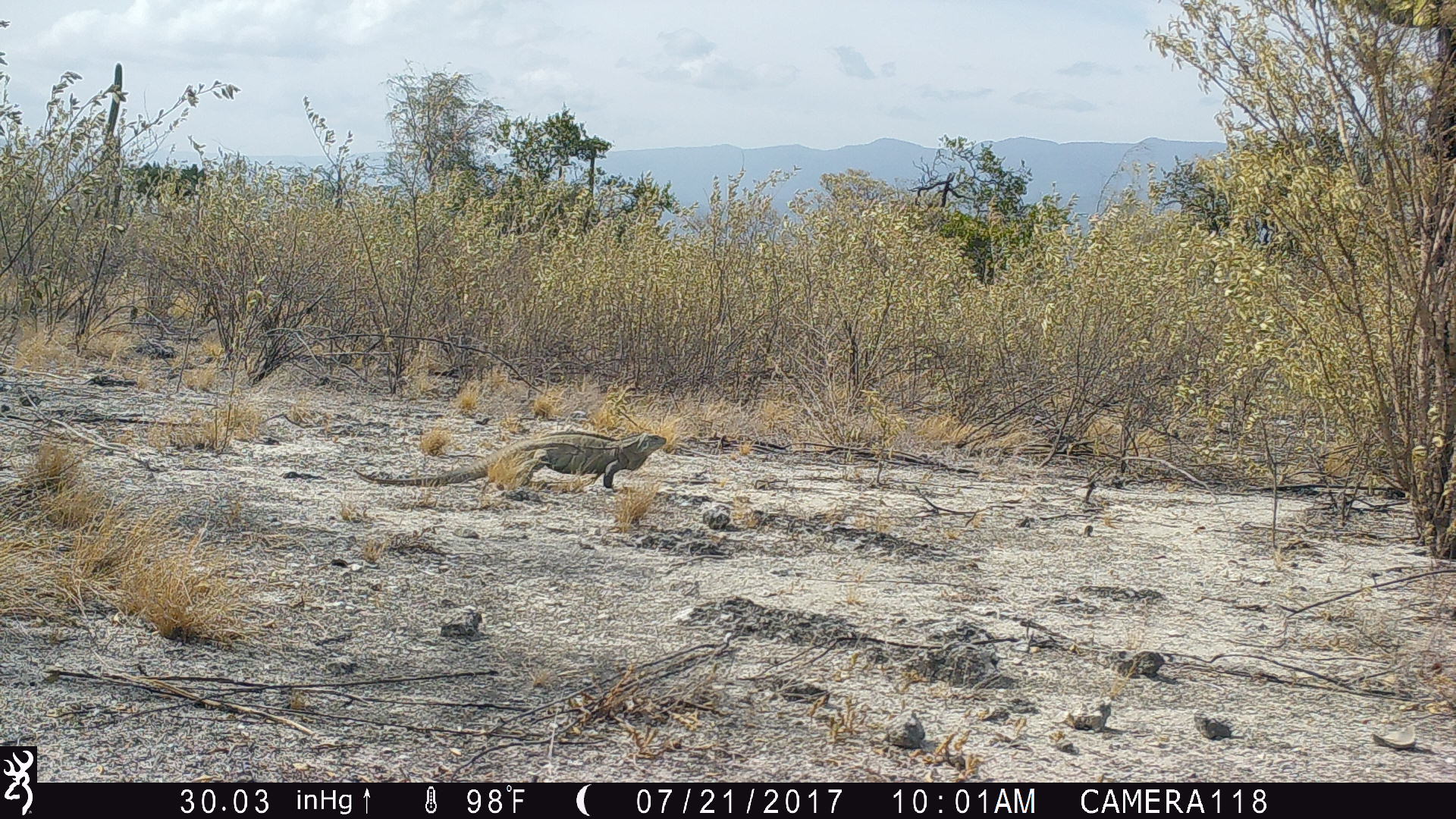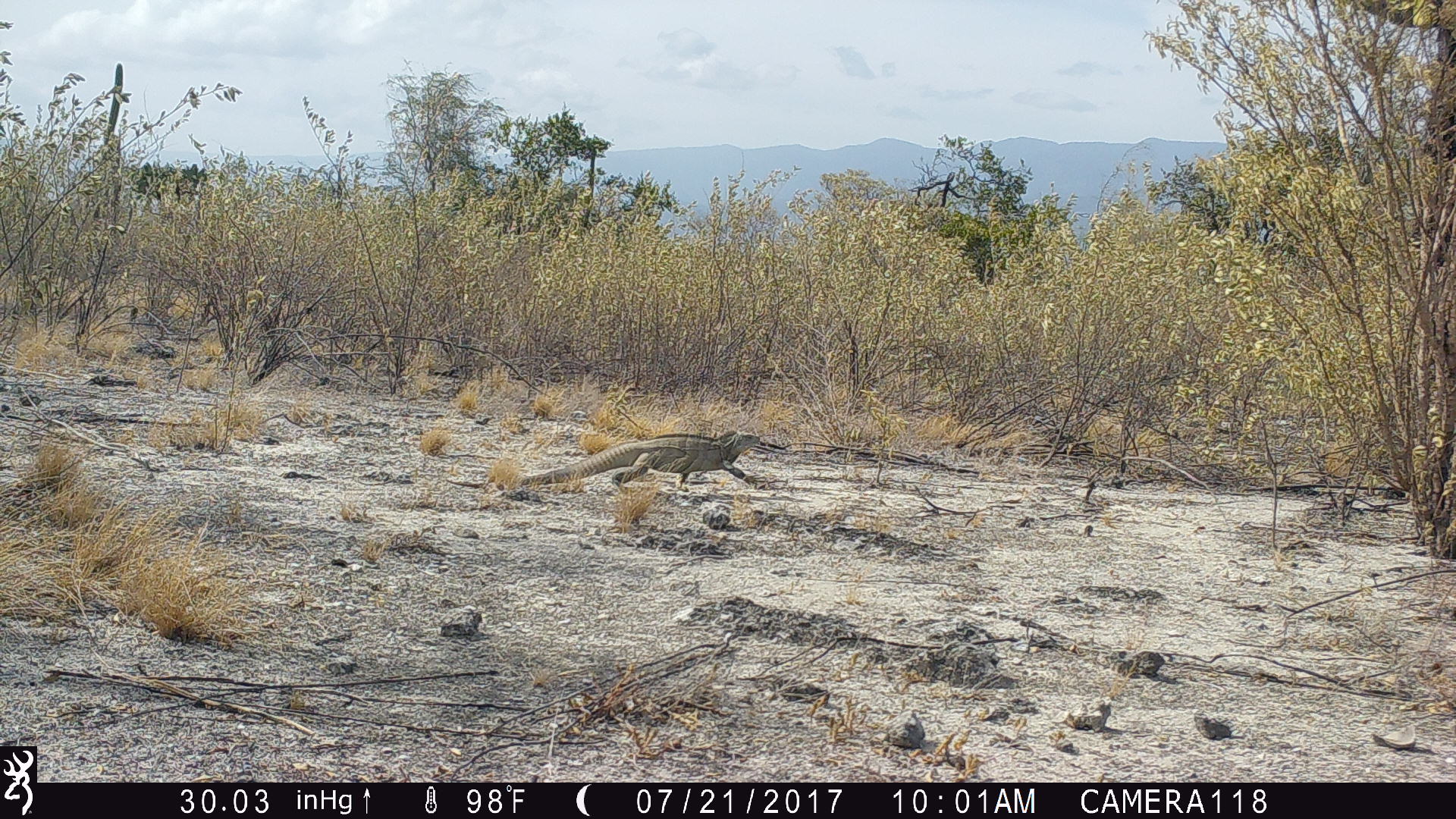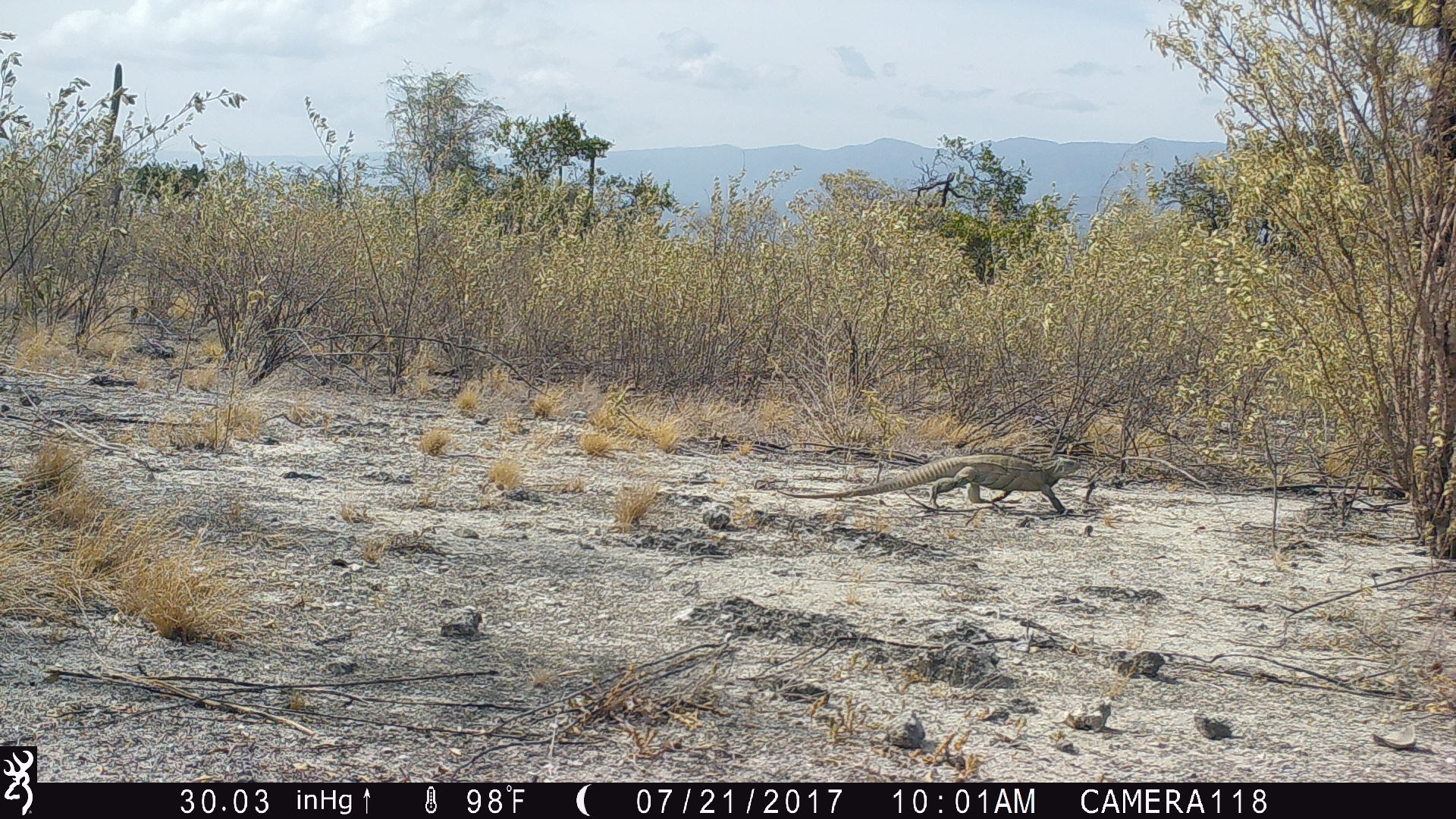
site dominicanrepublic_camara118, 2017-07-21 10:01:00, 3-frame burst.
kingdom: Animalia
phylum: Chordata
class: Reptilia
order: Squamata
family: Iguanidae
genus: Iguana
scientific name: Iguana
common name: typical iguanas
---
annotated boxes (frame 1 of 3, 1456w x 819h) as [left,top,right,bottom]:
iguana: [351,427,667,495]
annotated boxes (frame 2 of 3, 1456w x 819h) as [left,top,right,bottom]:
iguana: [502,428,775,494]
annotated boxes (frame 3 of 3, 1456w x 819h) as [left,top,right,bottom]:
iguana: [836,452,1081,517]